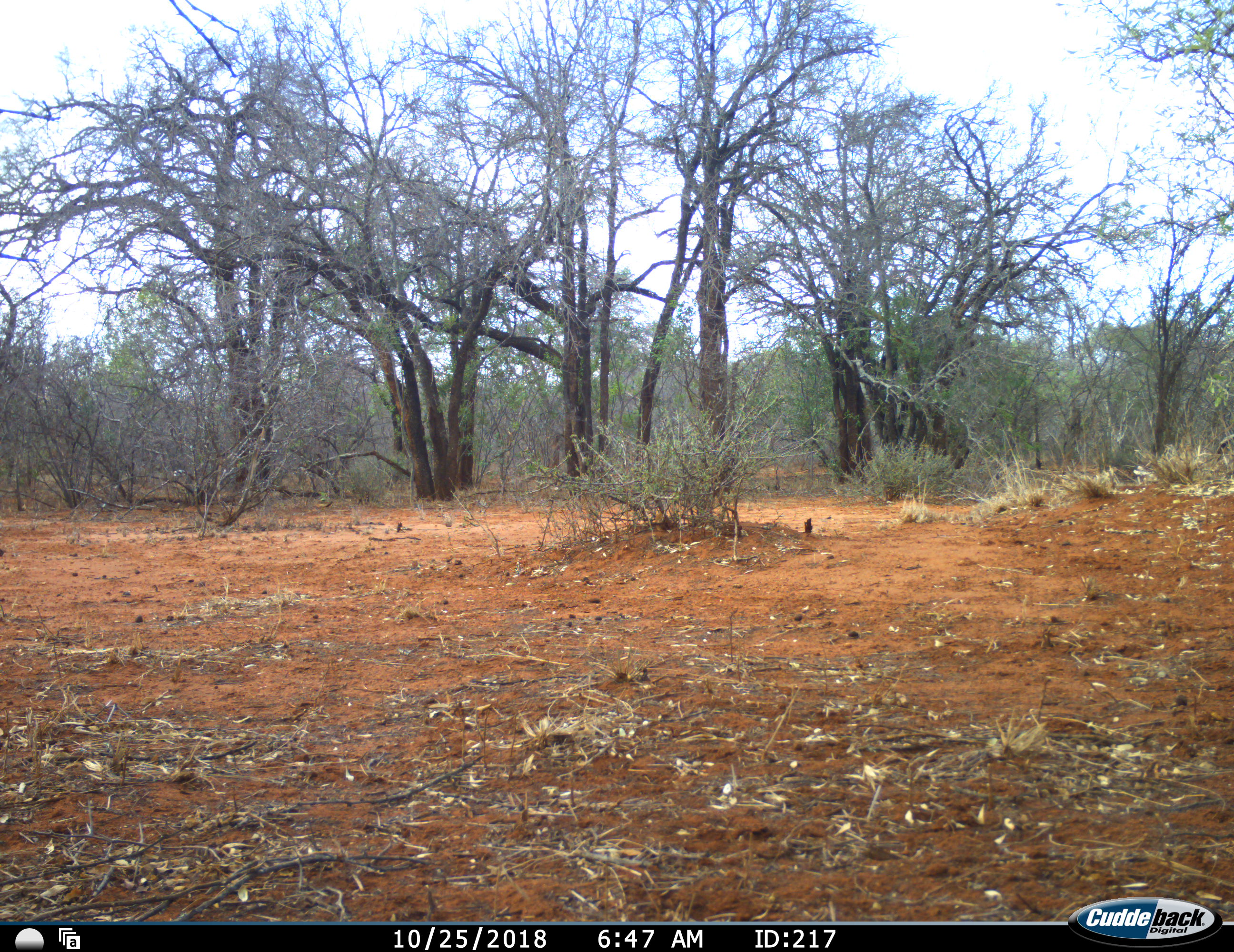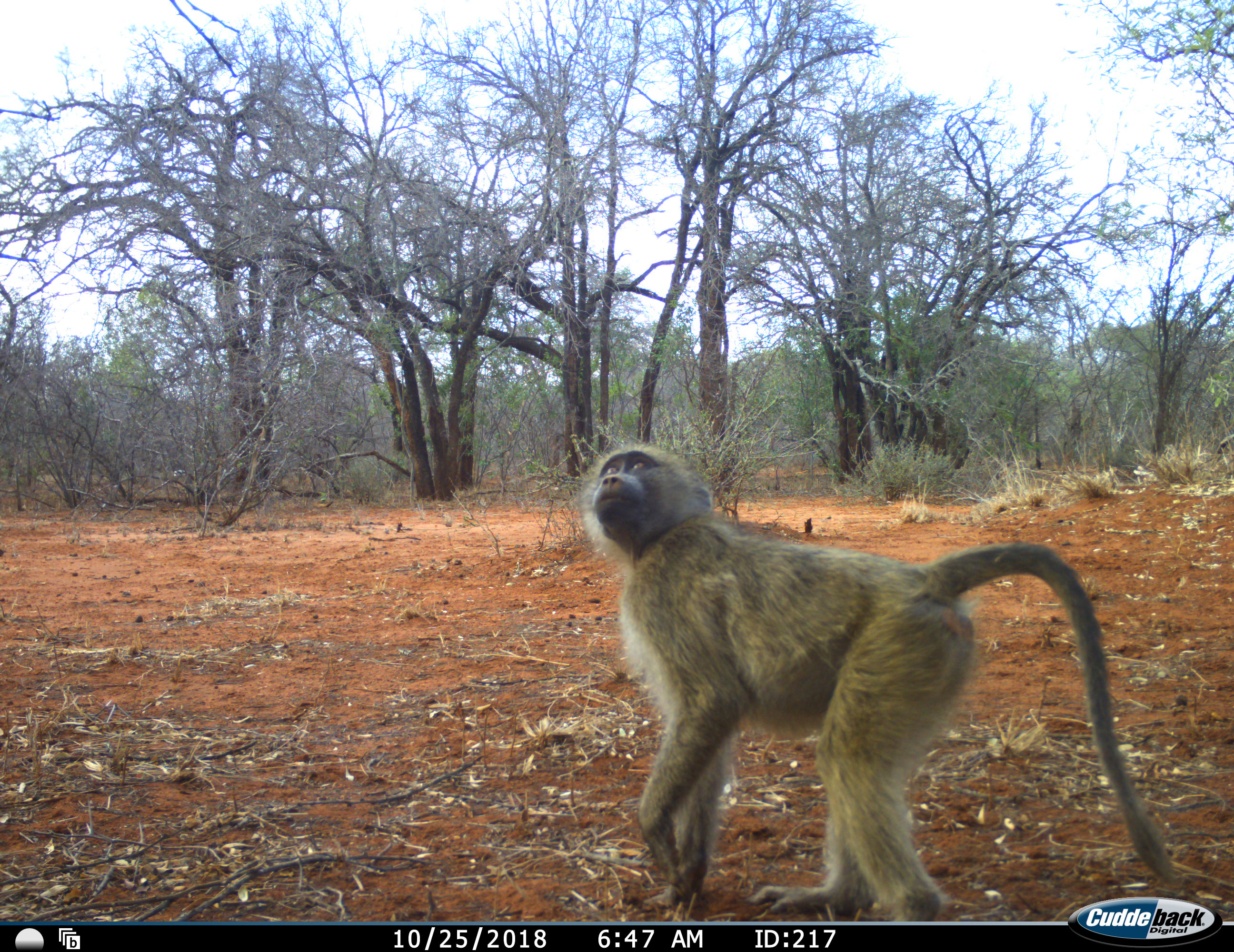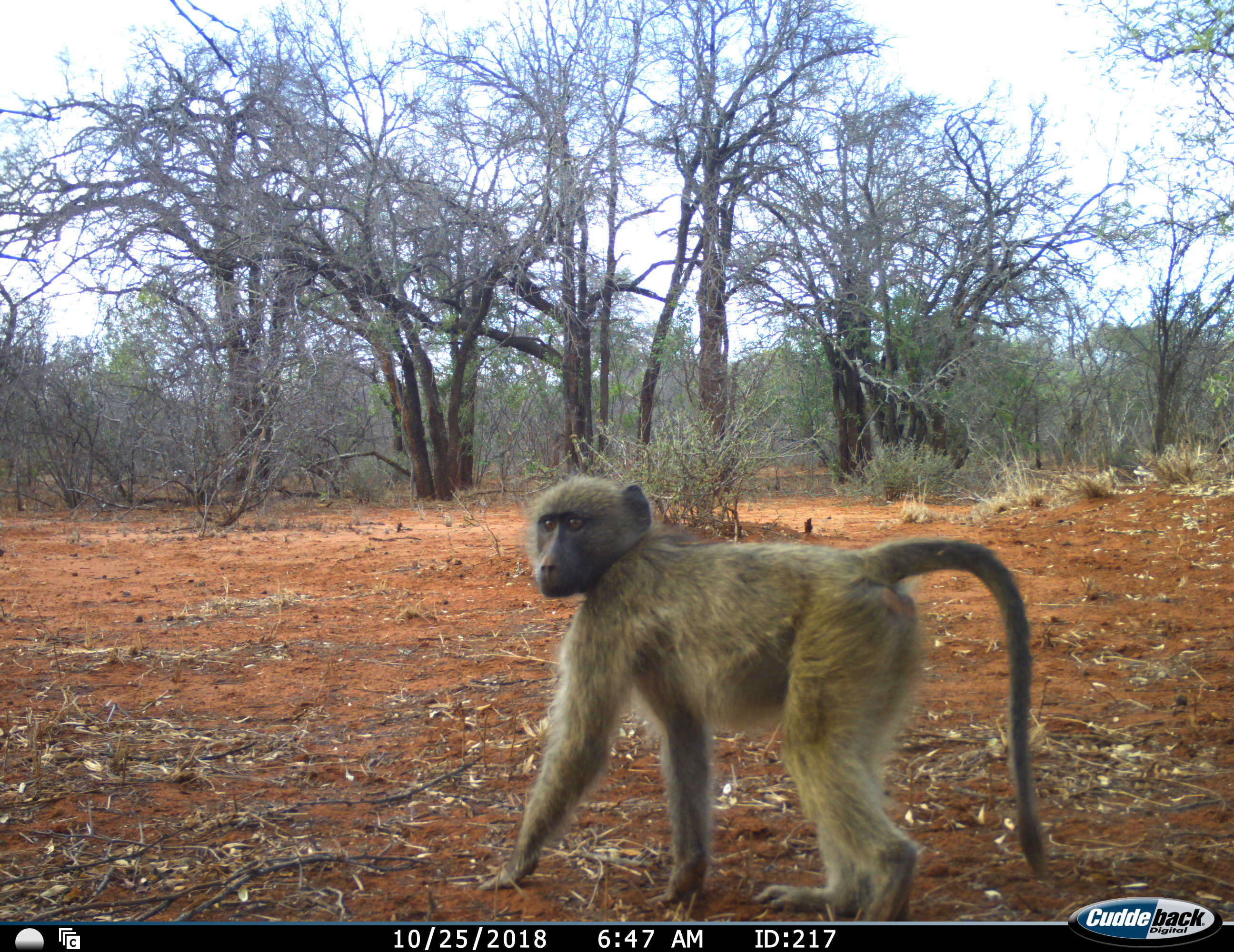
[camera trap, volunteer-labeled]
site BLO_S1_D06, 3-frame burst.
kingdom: Animalia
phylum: Chordata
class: Mammalia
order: Primates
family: Cercopithecidae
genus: Papio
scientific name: Papio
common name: baboon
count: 1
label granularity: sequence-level